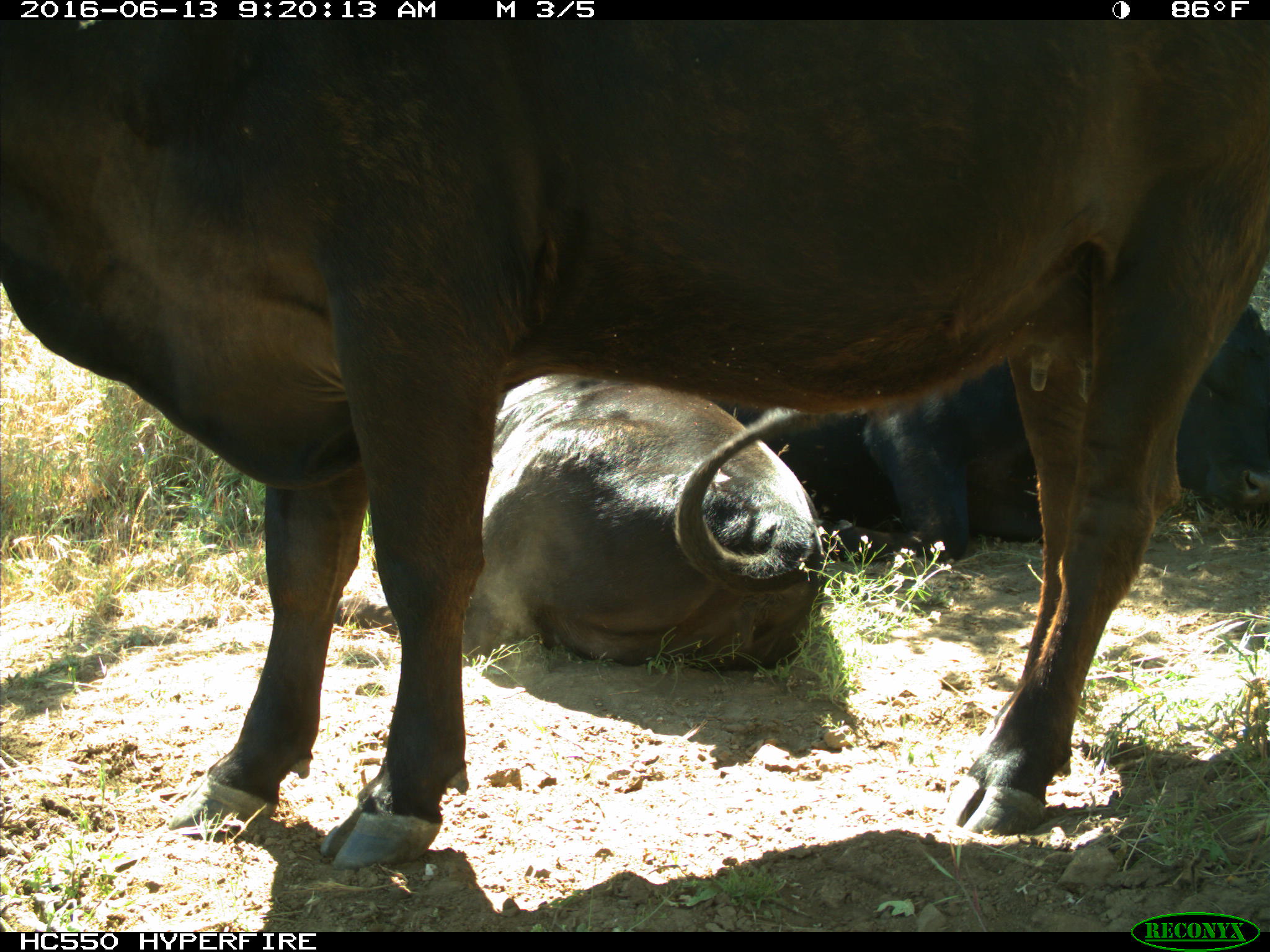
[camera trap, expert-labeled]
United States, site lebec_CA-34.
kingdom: Animalia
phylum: Chordata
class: Mammalia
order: Artiodactyla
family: Bovidae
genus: Bos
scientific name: Bos taurus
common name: domestic cow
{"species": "Bos taurus (domestic cow)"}